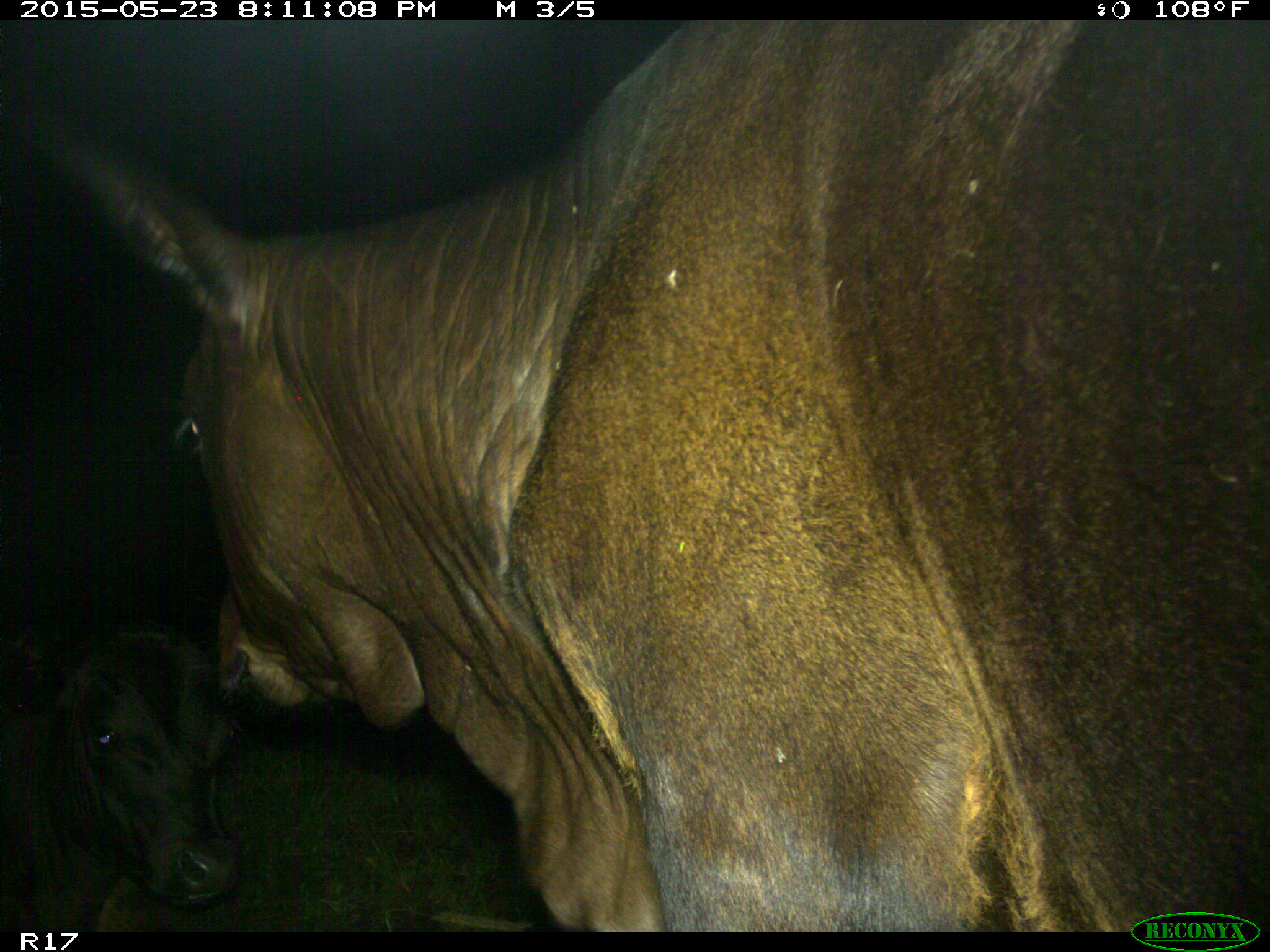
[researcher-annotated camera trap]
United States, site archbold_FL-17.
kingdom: Animalia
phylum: Chordata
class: Mammalia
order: Artiodactyla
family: Bovidae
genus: Bos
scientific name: Bos taurus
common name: domestic cow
Bos taurus (domestic cow).